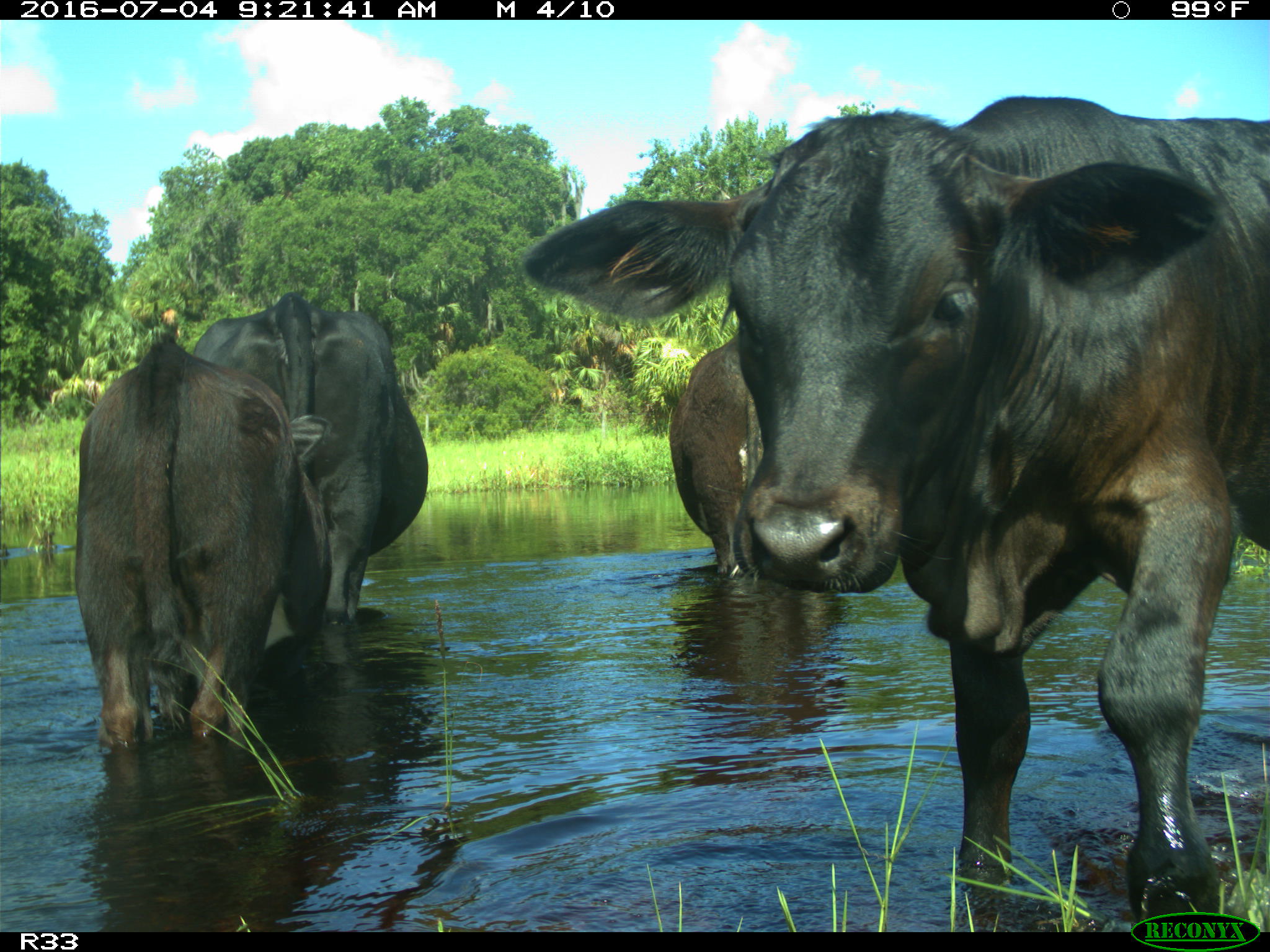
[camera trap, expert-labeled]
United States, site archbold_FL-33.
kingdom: Animalia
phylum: Chordata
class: Mammalia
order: Artiodactyla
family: Bovidae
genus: Bos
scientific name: Bos taurus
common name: domestic cow